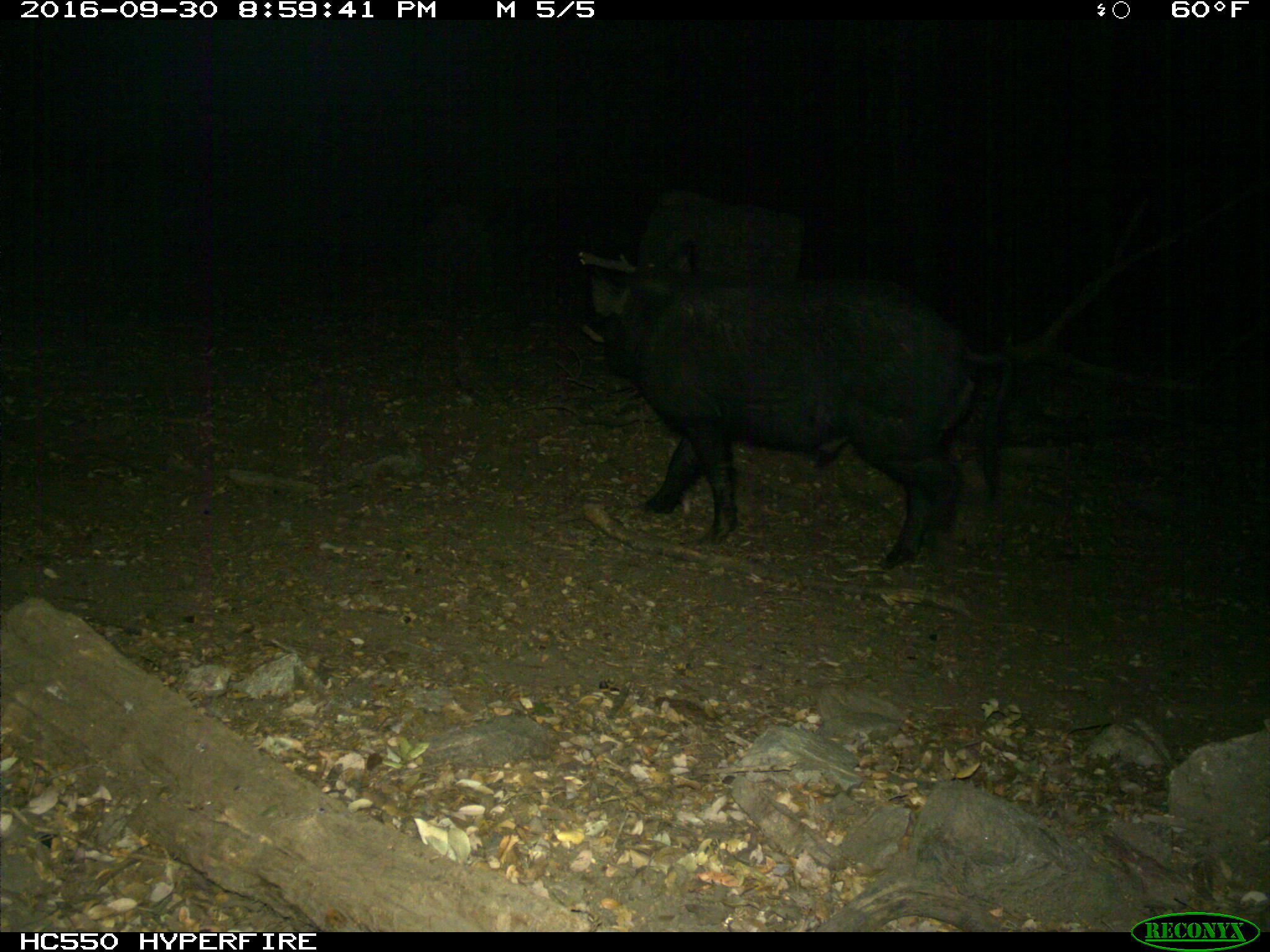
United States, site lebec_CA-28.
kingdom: Animalia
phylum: Chordata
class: Mammalia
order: Artiodactyla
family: Suidae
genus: Sus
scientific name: Sus scrofa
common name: wild boar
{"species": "Sus scrofa (wild boar)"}